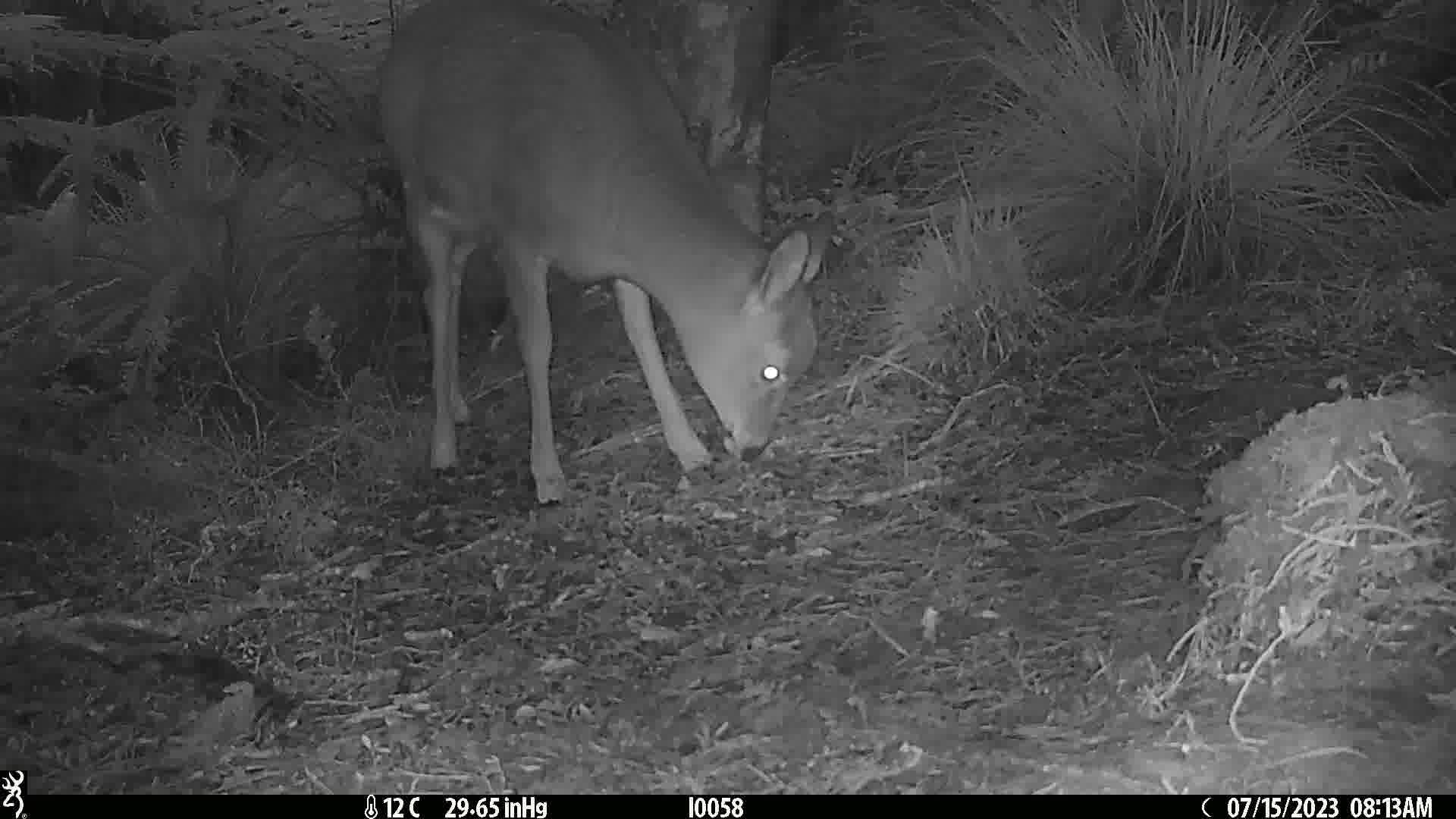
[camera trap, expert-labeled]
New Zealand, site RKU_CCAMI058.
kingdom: Animalia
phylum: Chordata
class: Mammalia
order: Artiodactyla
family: Cervidae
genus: Odocoileus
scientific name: Odocoileus virginianus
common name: white-tailed deer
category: white tailed deer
White tailed deer (white-tailed deer) (Odocoileus virginianus).